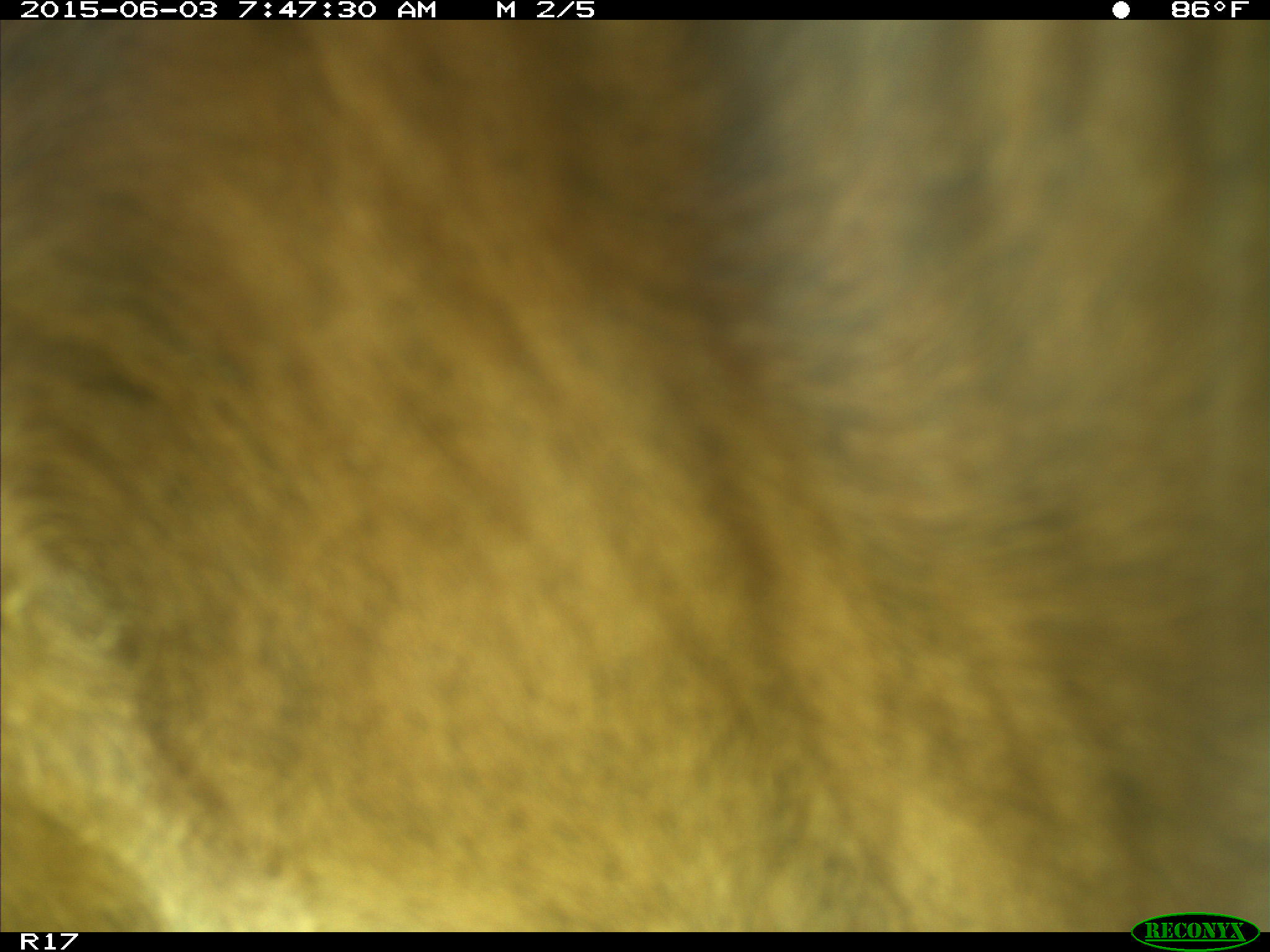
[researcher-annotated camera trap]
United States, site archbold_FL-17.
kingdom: Animalia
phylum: Chordata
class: Mammalia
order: Artiodactyla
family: Bovidae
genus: Bos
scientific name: Bos taurus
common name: domestic cow